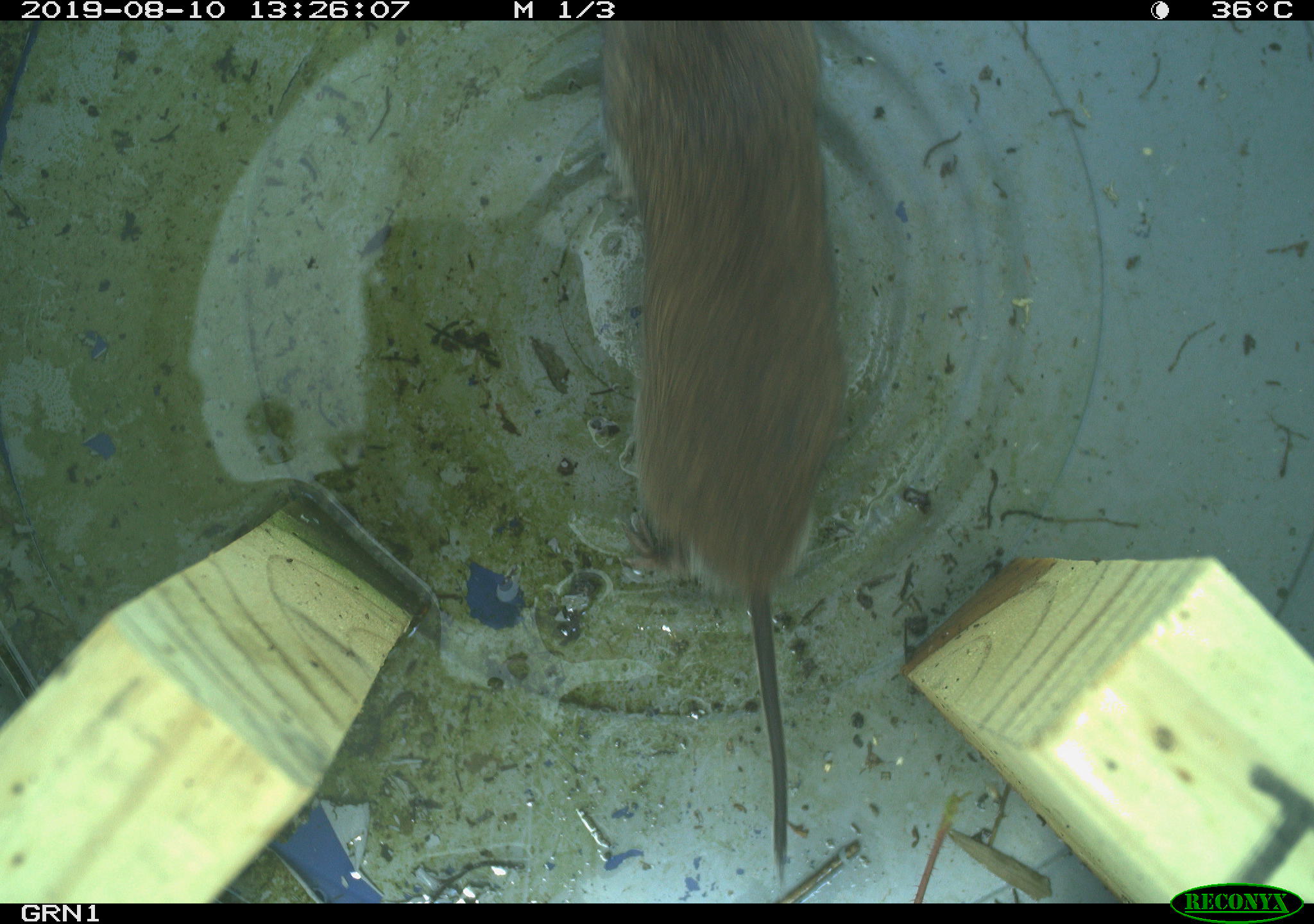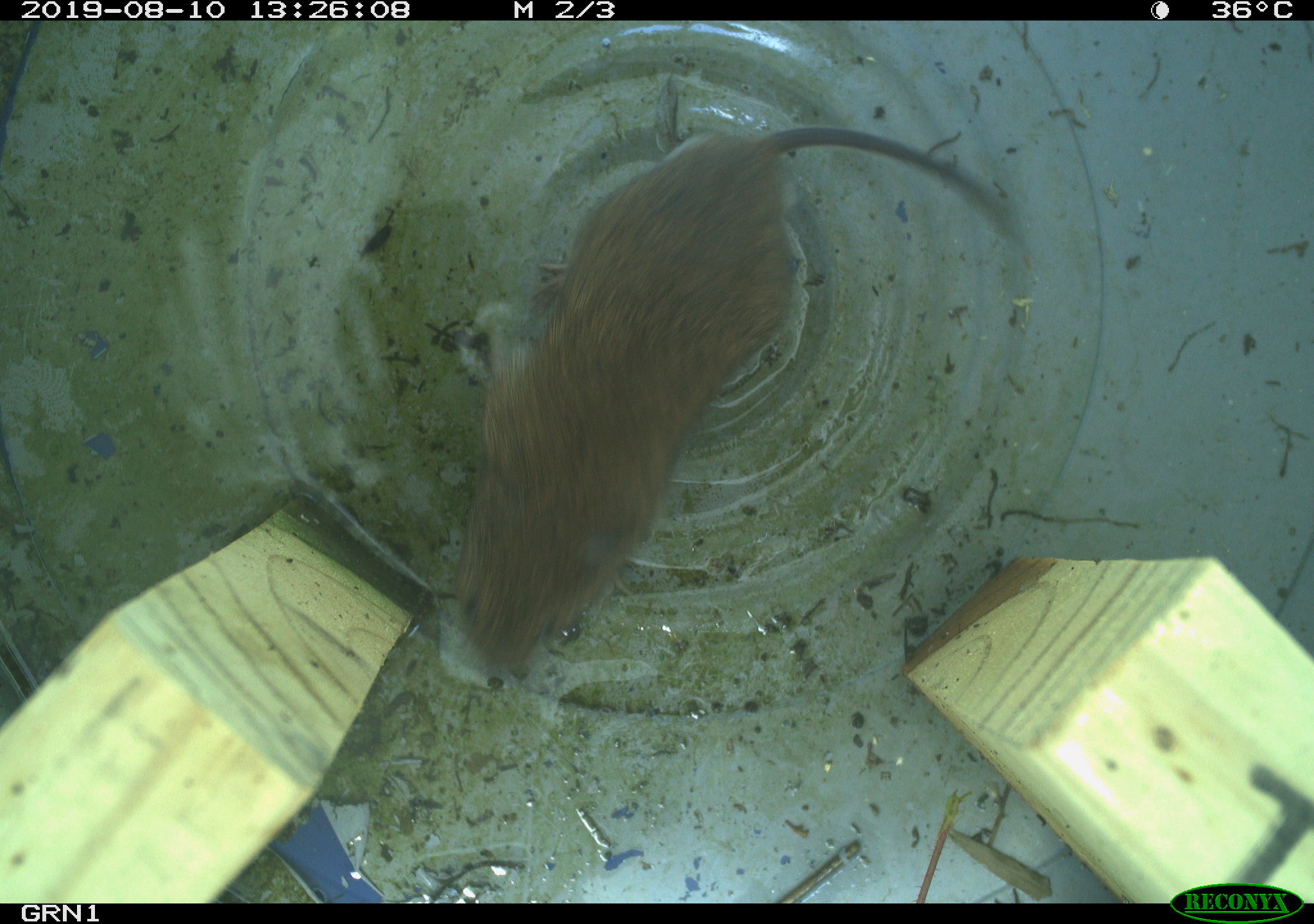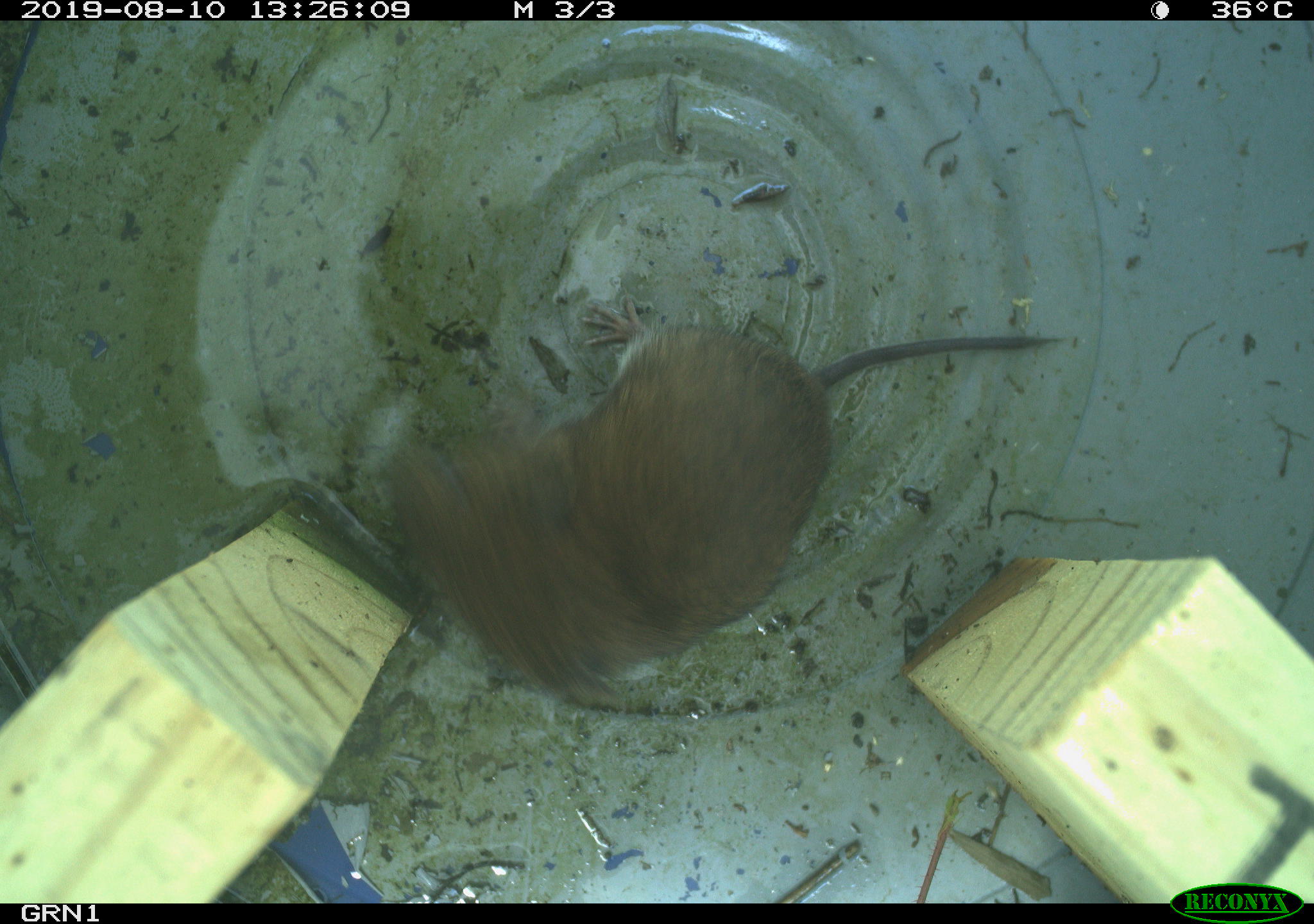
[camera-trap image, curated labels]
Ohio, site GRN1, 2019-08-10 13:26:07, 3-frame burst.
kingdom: Animalia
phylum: Chordata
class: Mammalia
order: Rodentia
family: Cricetidae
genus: Microtus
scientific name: Microtus pennsylvanicus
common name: meadow vole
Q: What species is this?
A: Meadow vole (Microtus pennsylvanicus).